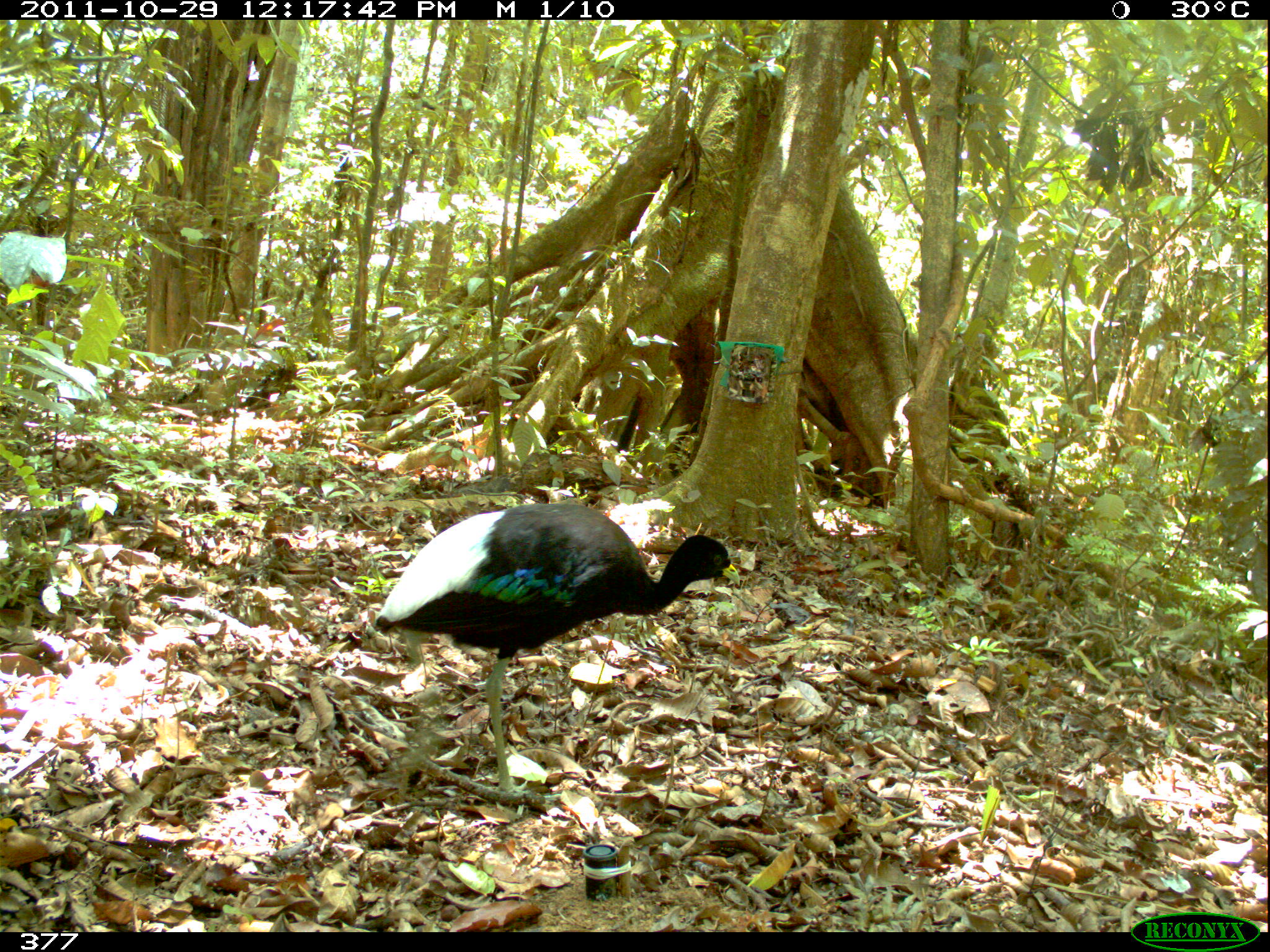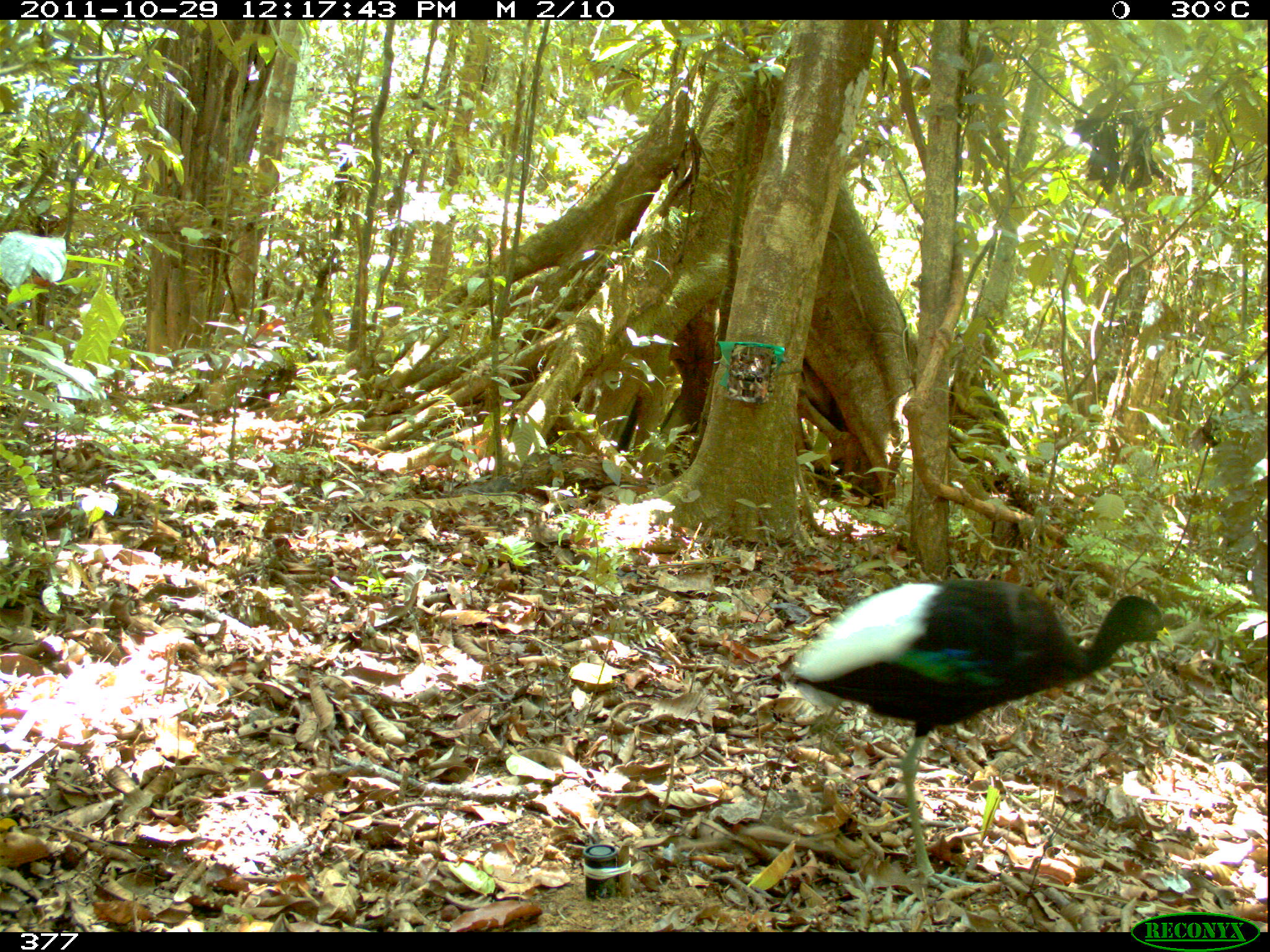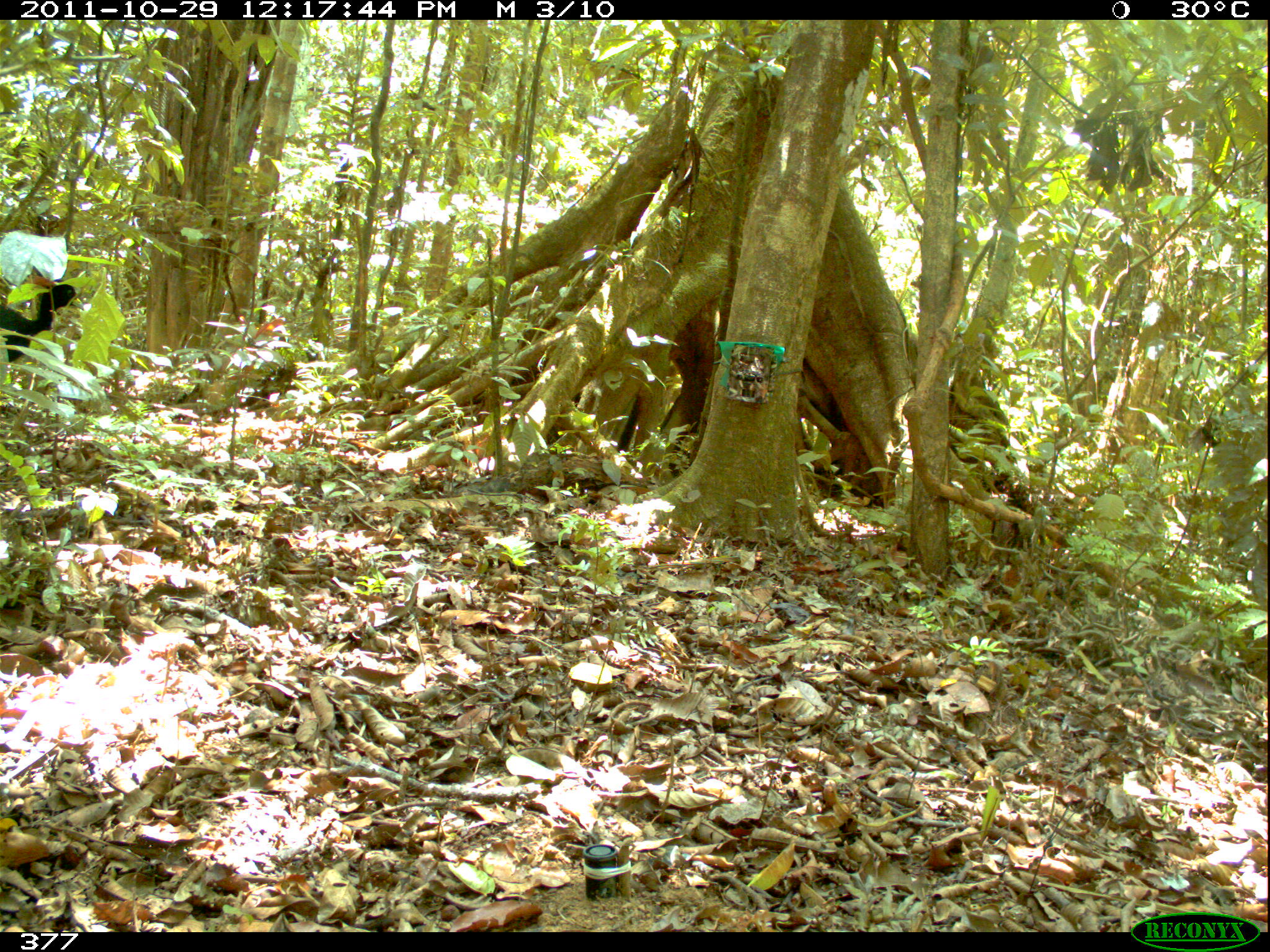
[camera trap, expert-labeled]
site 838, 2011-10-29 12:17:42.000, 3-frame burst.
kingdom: Animalia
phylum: Chordata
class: Aves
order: Gruiformes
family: Psophiidae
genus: Psophia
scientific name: Psophia leucoptera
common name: pale-winged trumpeter